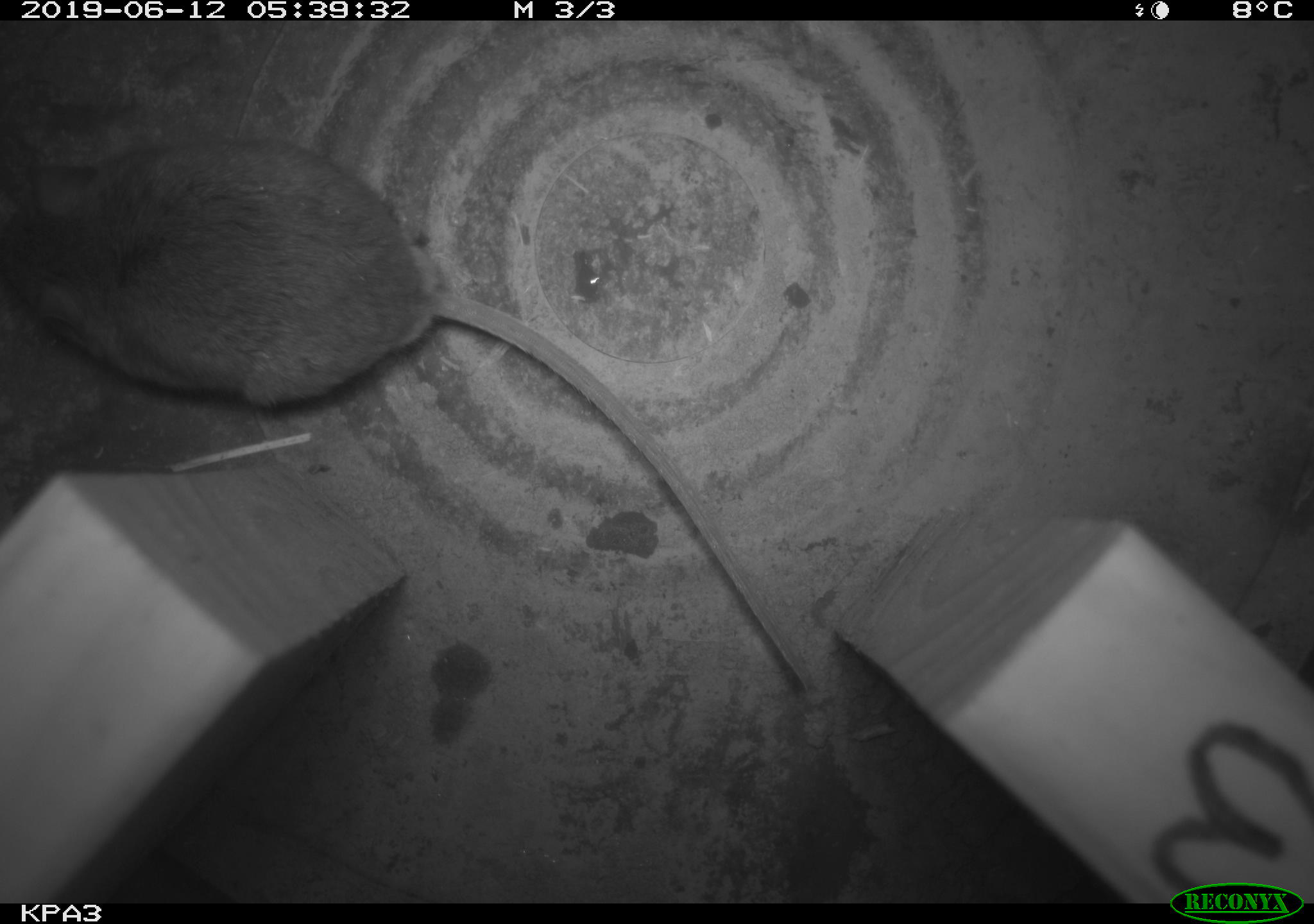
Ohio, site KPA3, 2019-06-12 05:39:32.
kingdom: Animalia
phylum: Chordata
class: Mammalia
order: Rodentia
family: Cricetidae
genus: Peromyscus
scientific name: Peromyscus leucopus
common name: white-footed mouse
White-footed mouse (Peromyscus leucopus).